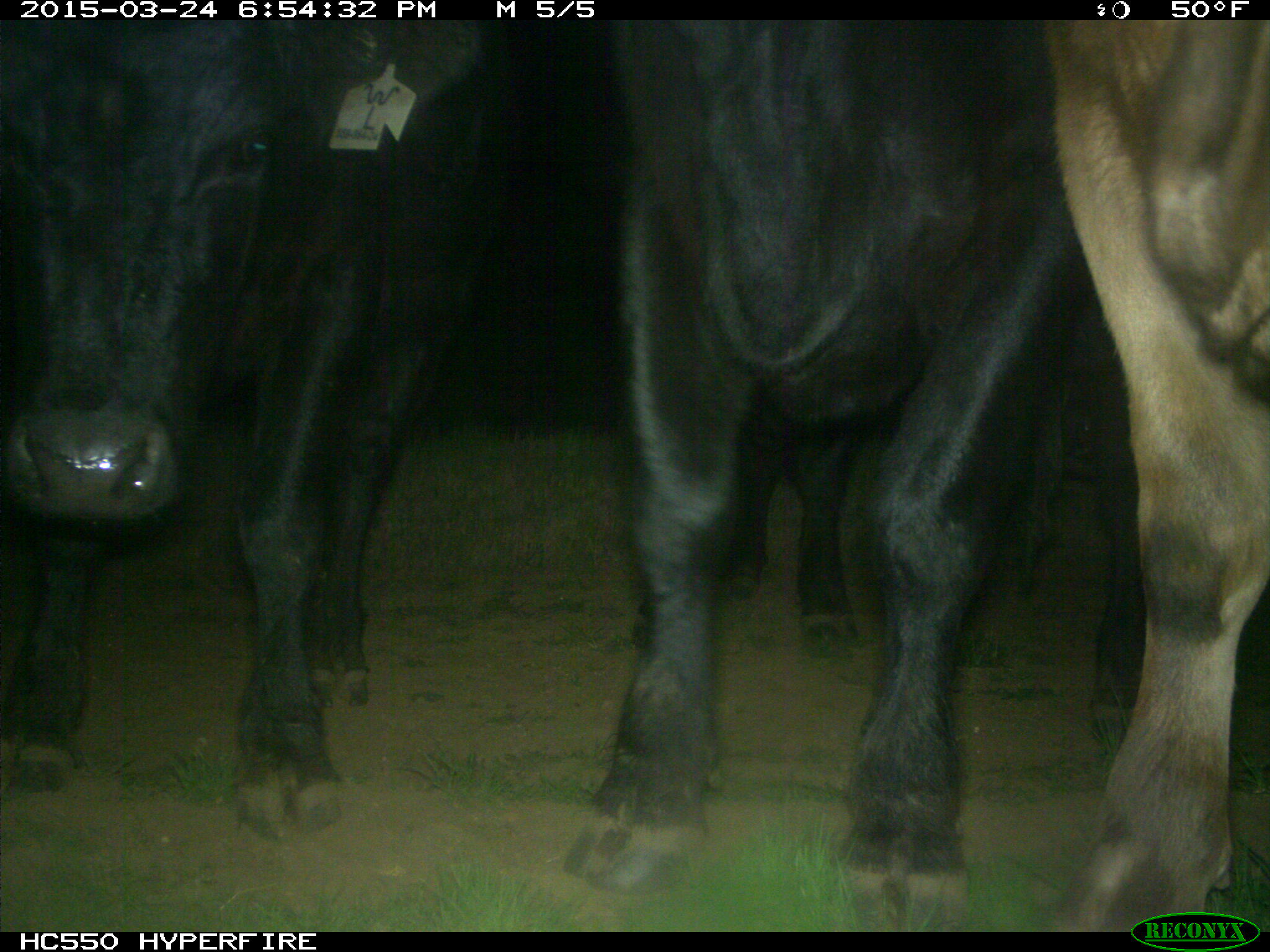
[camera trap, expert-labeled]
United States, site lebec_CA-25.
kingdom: Animalia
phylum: Chordata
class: Mammalia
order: Artiodactyla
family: Bovidae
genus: Bos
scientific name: Bos taurus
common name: domestic cow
Bos taurus (domestic cow).